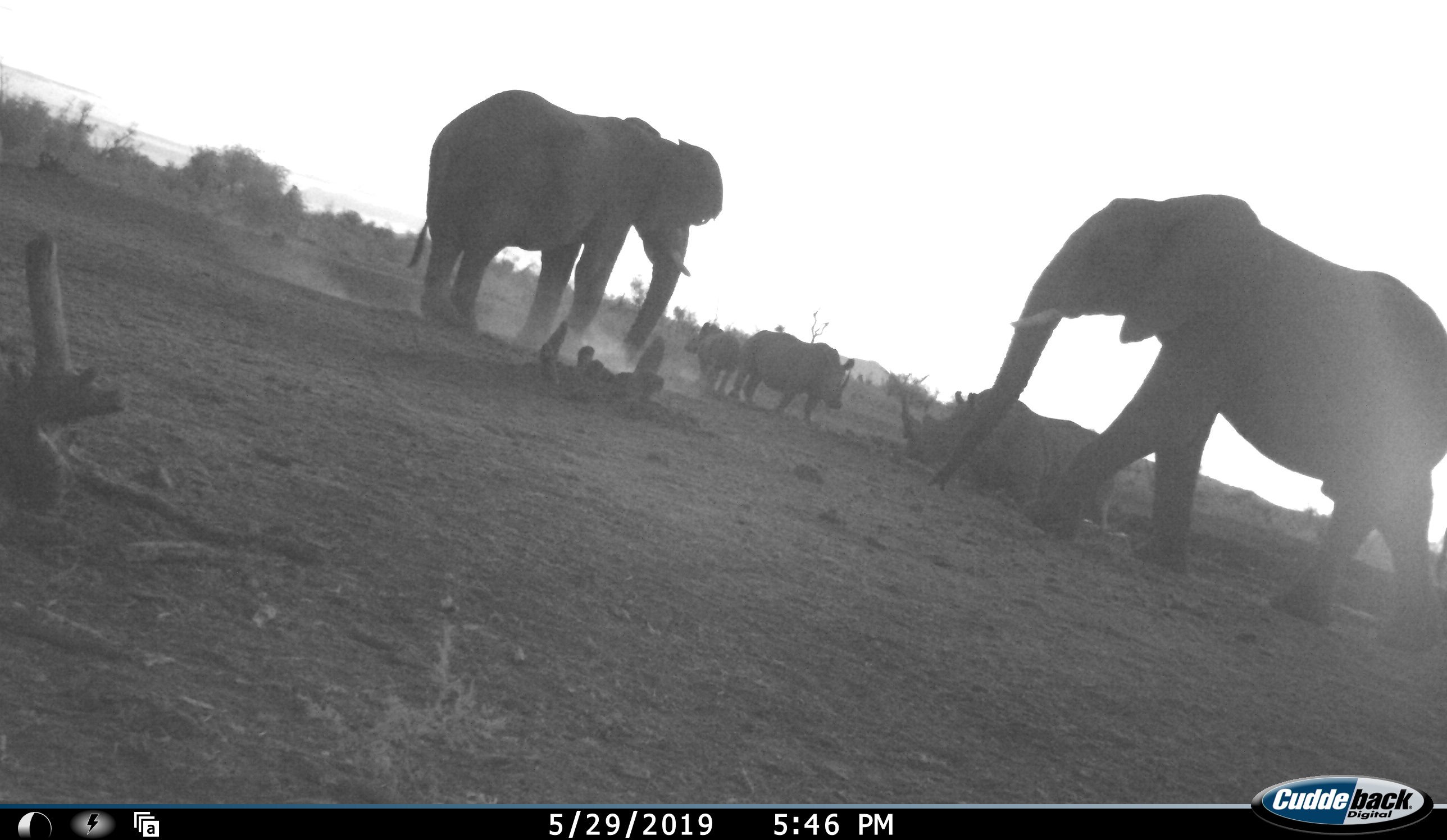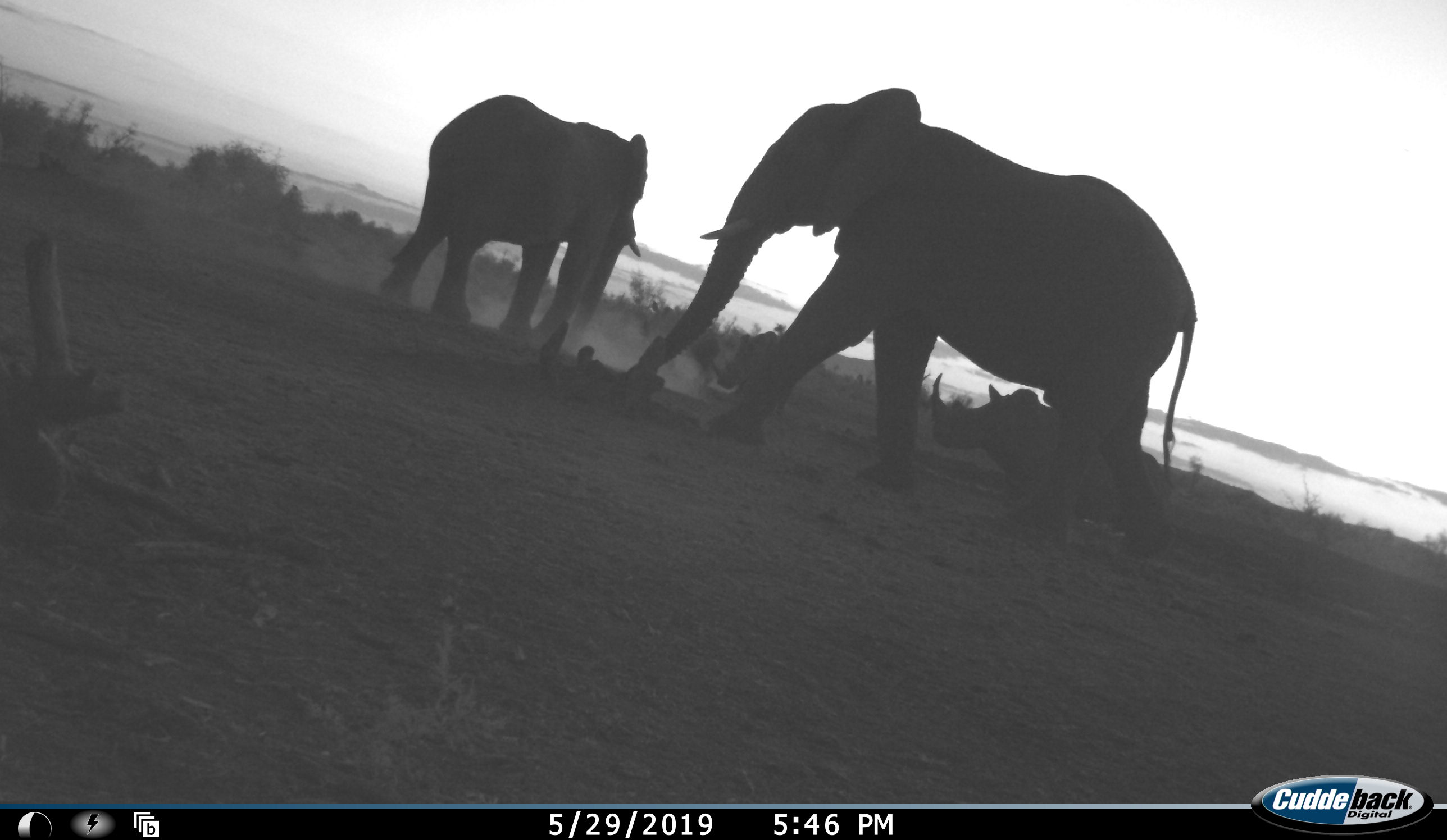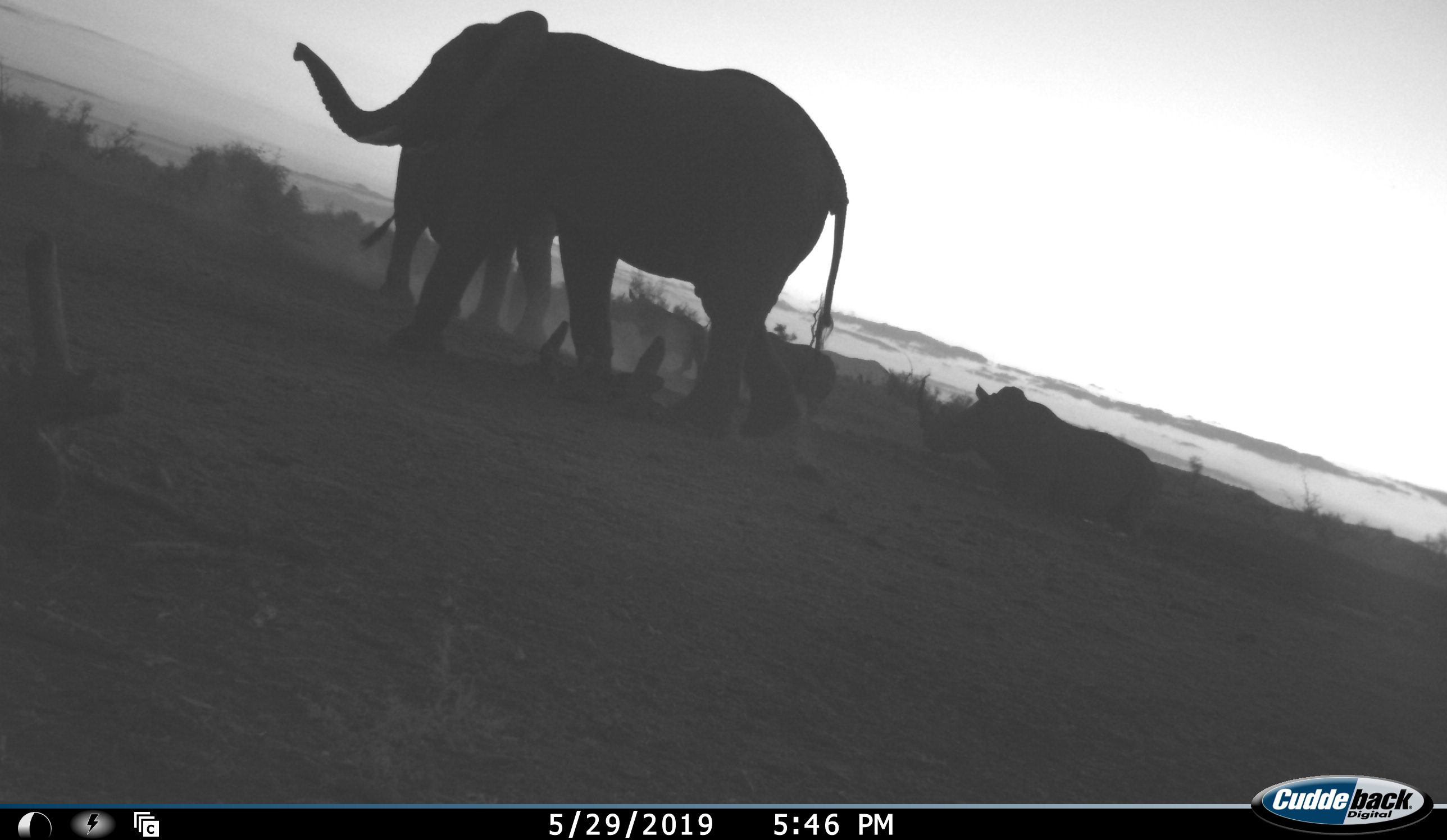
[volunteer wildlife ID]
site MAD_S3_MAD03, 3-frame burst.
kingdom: Animalia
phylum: Chordata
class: Mammalia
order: Proboscidea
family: Elephantidae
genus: Loxodonta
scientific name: Loxodonta africana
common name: african bush elephant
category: elephant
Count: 2.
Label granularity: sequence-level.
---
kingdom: Animalia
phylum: Chordata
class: Mammalia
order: Perissodactyla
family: Rhinocerotidae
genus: Ceratotherium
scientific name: Ceratotherium simum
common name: white rhinoceros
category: rhinoceroswhite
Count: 3.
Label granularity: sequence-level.